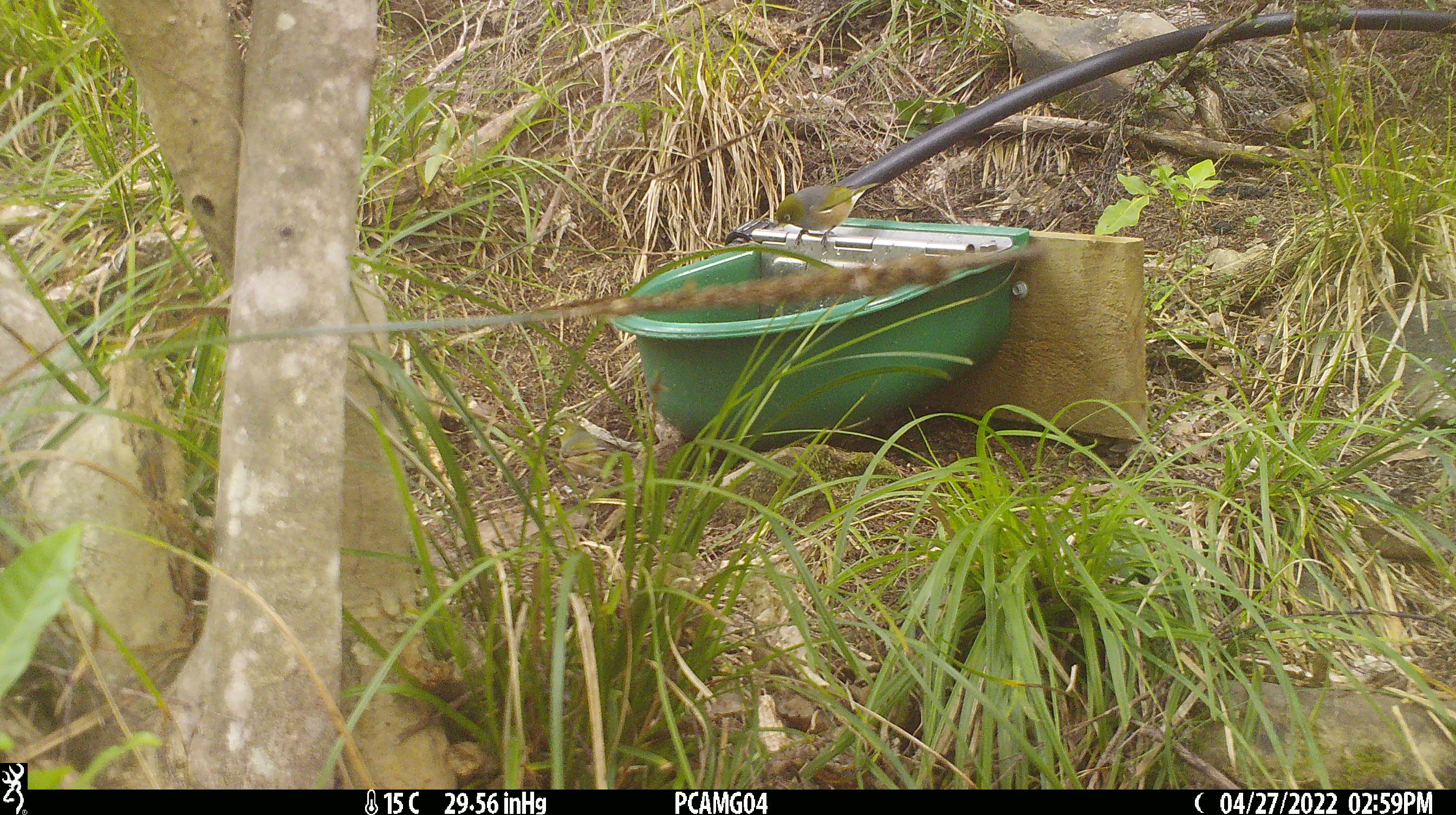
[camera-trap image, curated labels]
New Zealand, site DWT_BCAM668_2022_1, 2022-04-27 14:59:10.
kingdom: Animalia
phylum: Chordata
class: Aves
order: Passeriformes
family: Zosteropidae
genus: Zosterops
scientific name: Zosterops lateralis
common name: silvereye